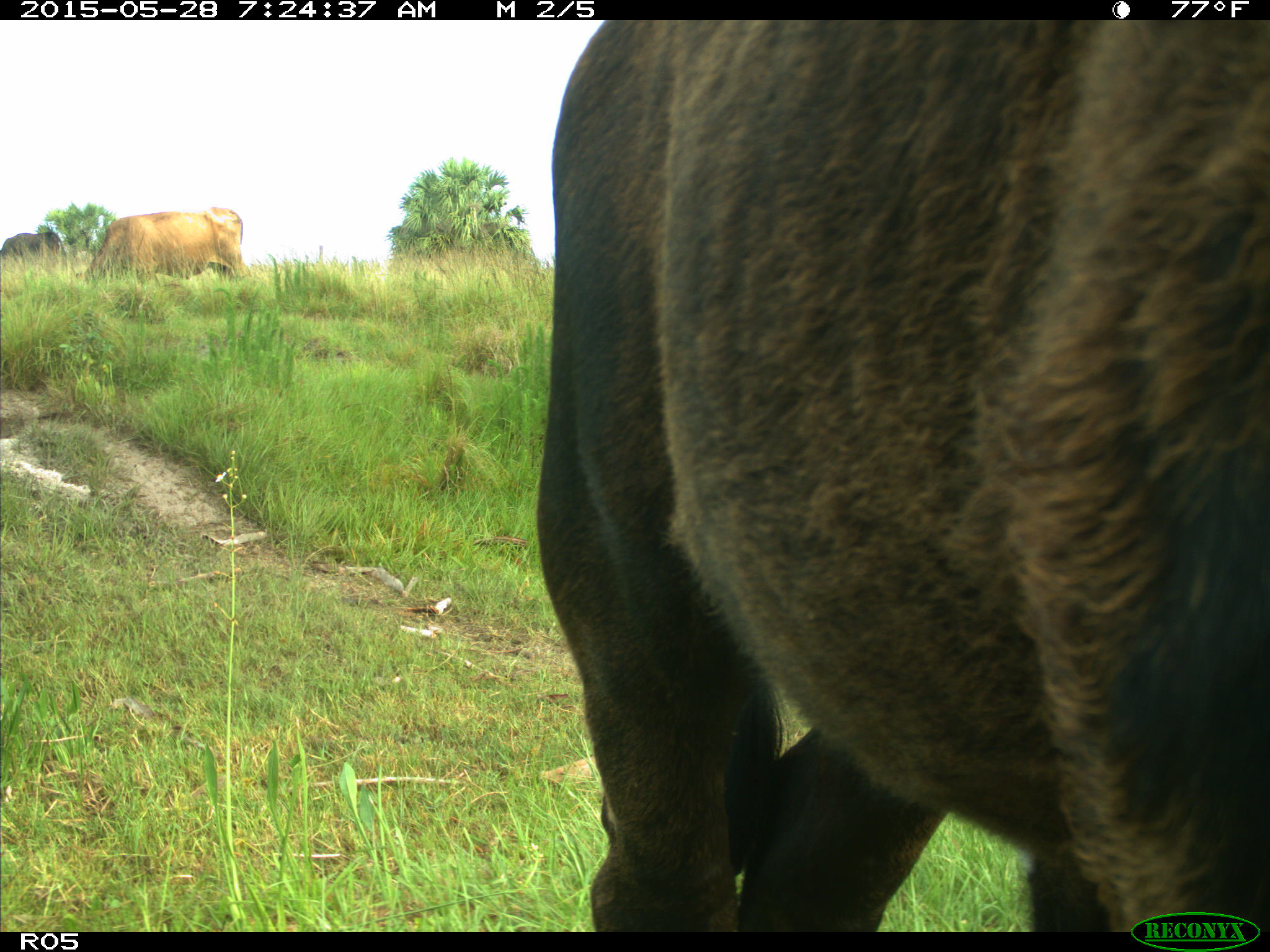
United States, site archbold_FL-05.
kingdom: Animalia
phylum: Chordata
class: Mammalia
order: Artiodactyla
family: Bovidae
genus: Bos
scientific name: Bos taurus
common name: domestic cow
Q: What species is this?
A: Bos taurus (domestic cow).